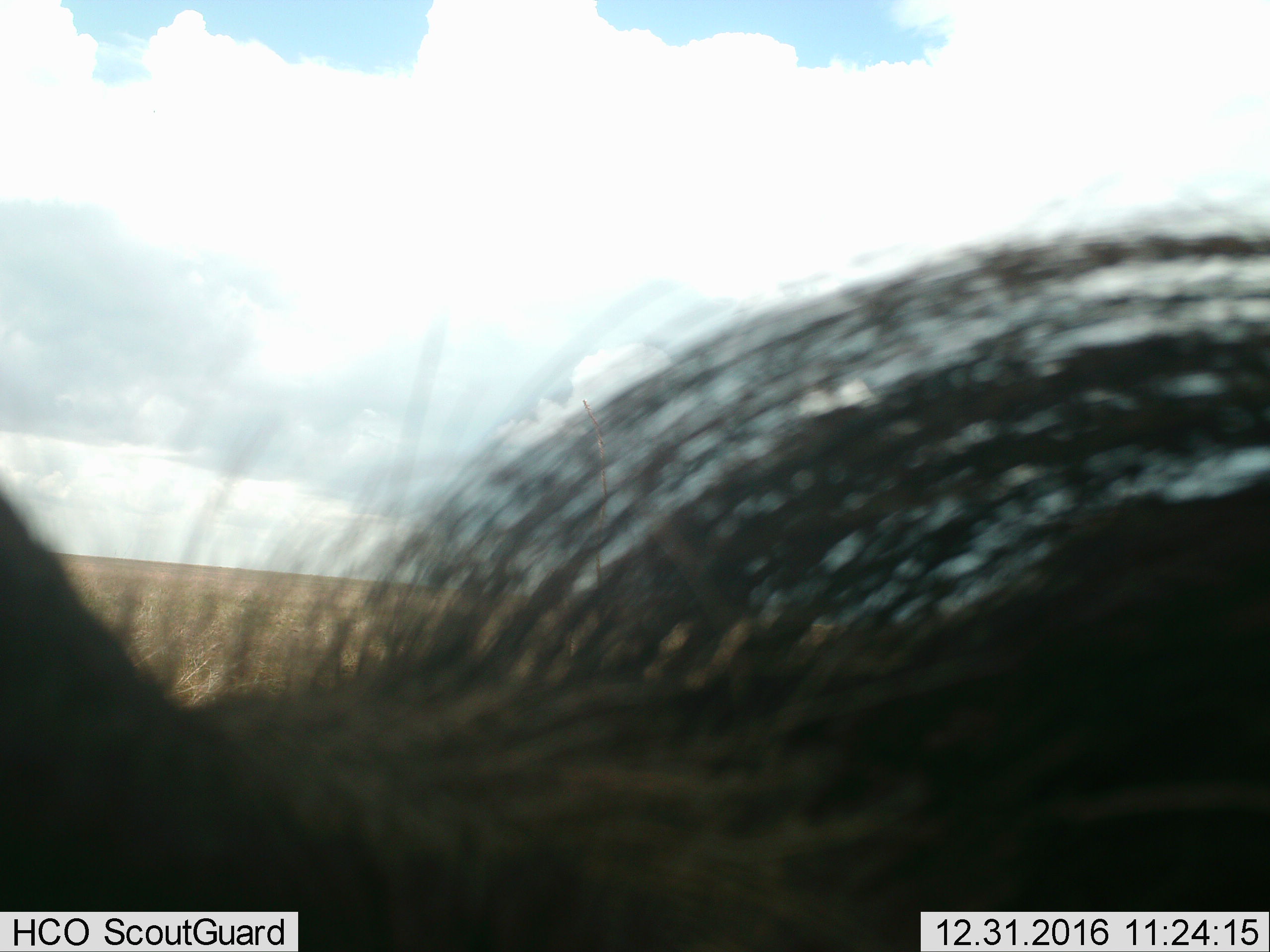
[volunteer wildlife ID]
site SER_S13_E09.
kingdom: Animalia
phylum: Chordata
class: Mammalia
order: Artiodactyla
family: Suidae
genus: Phacochoerus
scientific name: Phacochoerus africanus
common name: warthog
Warthog (Phacochoerus africanus), count 1. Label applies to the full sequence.